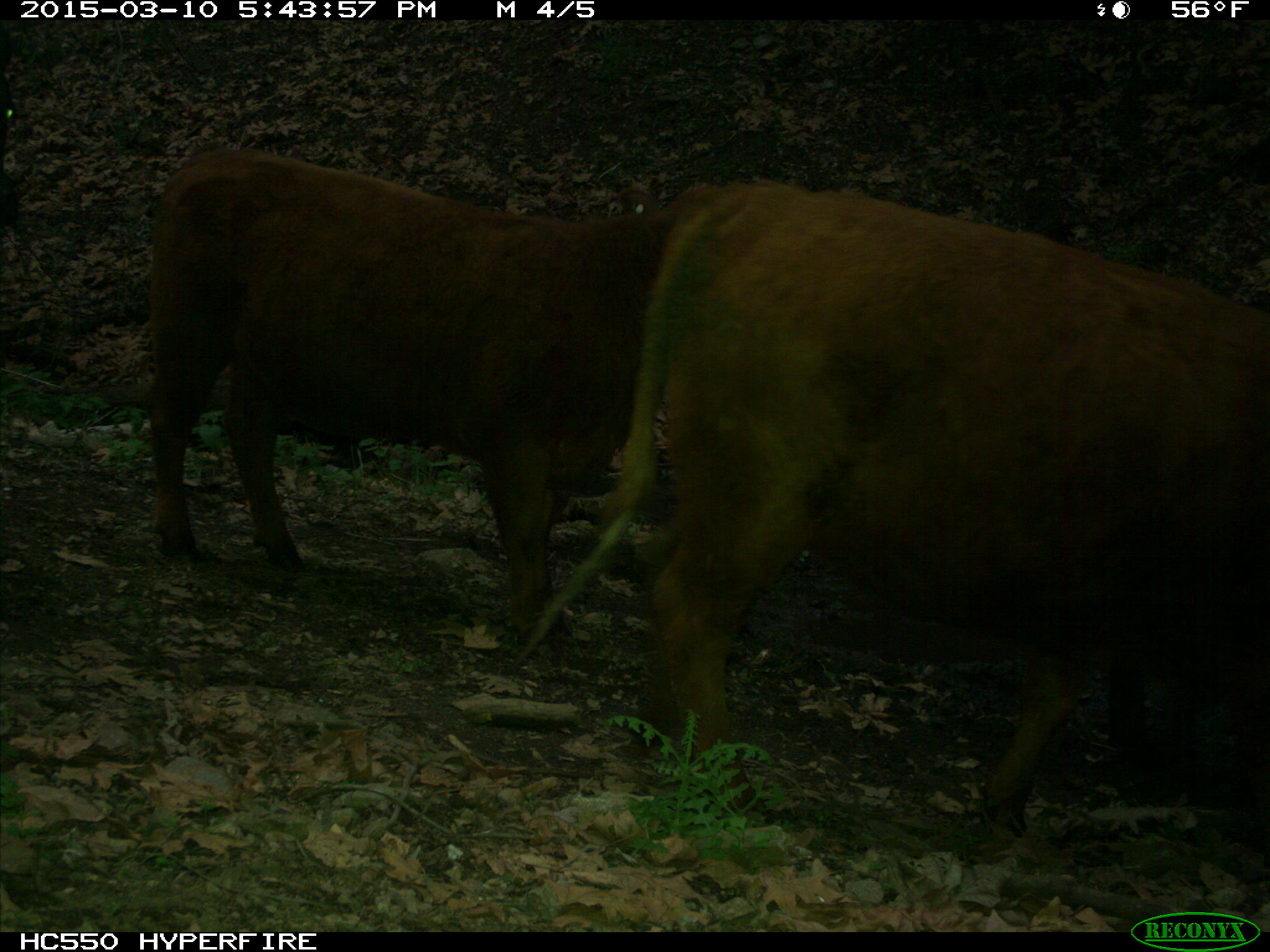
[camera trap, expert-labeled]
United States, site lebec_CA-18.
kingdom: Animalia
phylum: Chordata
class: Mammalia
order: Artiodactyla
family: Bovidae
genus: Bos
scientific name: Bos taurus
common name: domestic cow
Bos taurus (domestic cow).